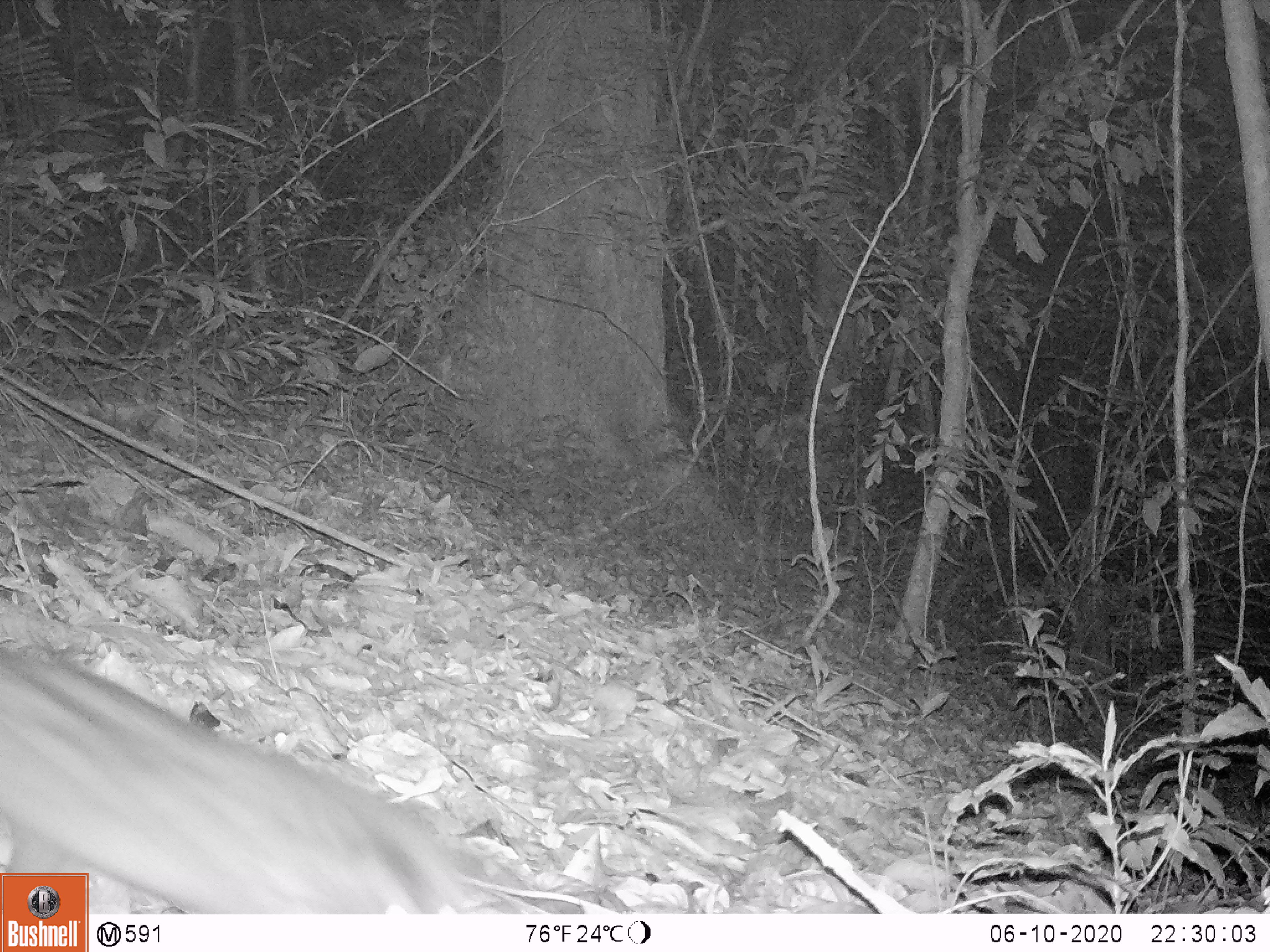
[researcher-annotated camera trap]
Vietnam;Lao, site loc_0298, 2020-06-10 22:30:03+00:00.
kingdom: Animalia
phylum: Chordata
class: Mammalia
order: Carnivora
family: Viverridae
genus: Paradoxurus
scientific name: Paradoxurus hermaphroditus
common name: common palm civet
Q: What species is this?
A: Common palm civet (Paradoxurus hermaphroditus).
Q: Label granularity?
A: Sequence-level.